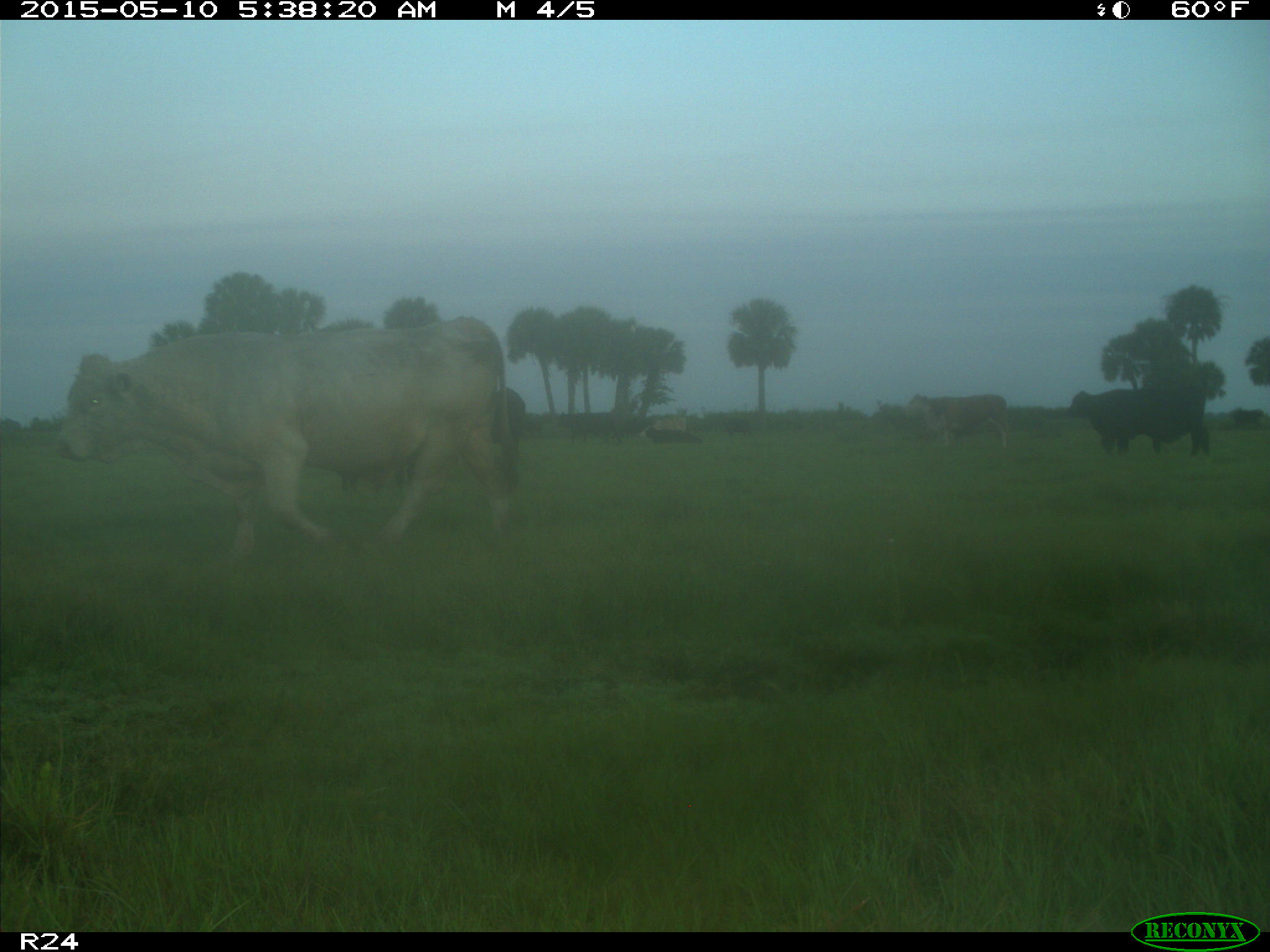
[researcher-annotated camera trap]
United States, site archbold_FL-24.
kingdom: Animalia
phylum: Chordata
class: Mammalia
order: Artiodactyla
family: Bovidae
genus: Bos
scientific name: Bos taurus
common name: domestic cow